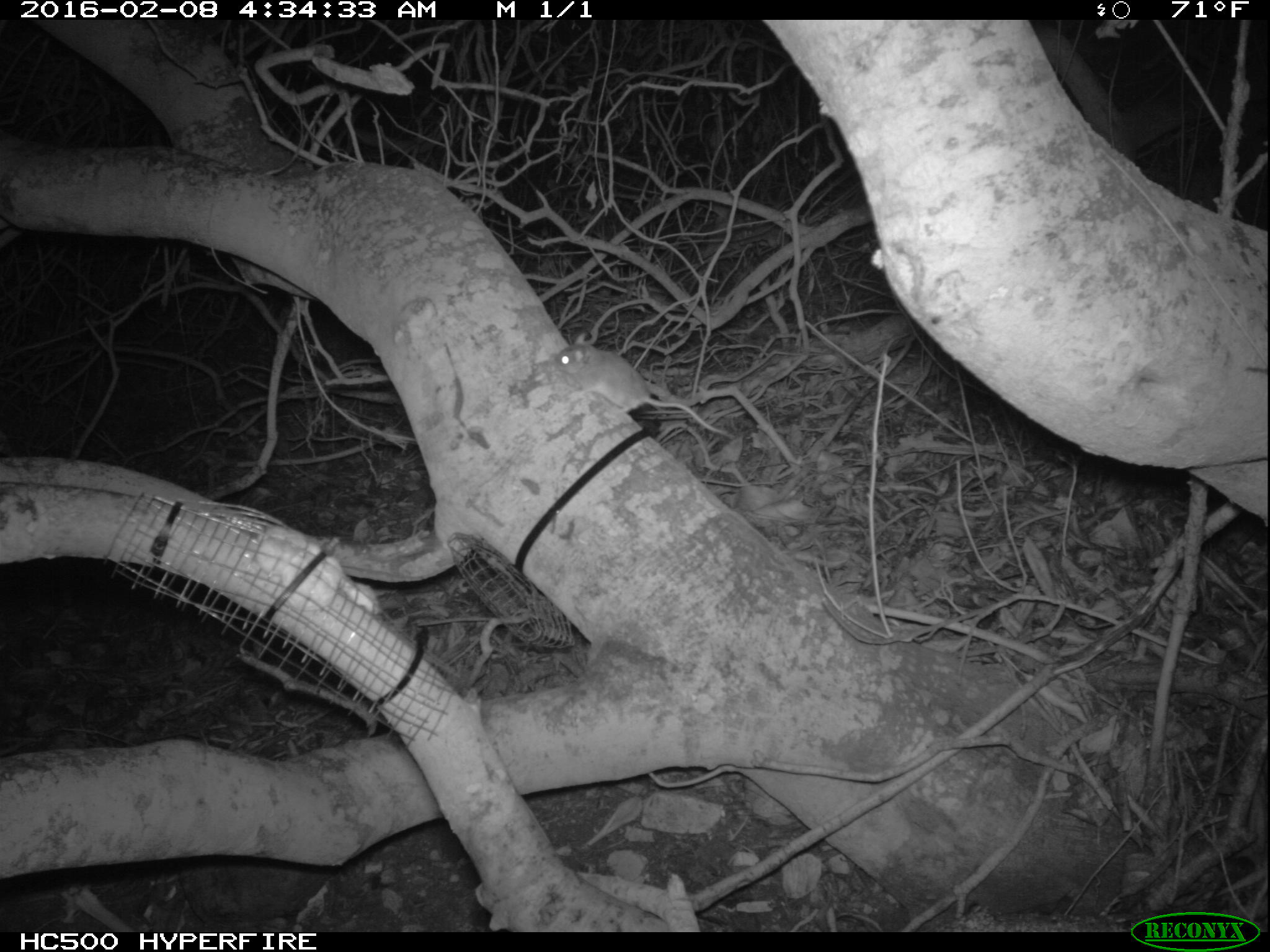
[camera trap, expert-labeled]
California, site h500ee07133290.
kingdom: Animalia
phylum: Chordata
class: Mammalia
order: Rodentia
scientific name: Rodentia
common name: rodent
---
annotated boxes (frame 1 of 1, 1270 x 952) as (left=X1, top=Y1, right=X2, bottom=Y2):
rodent: (left=546, top=337, right=739, bottom=439)